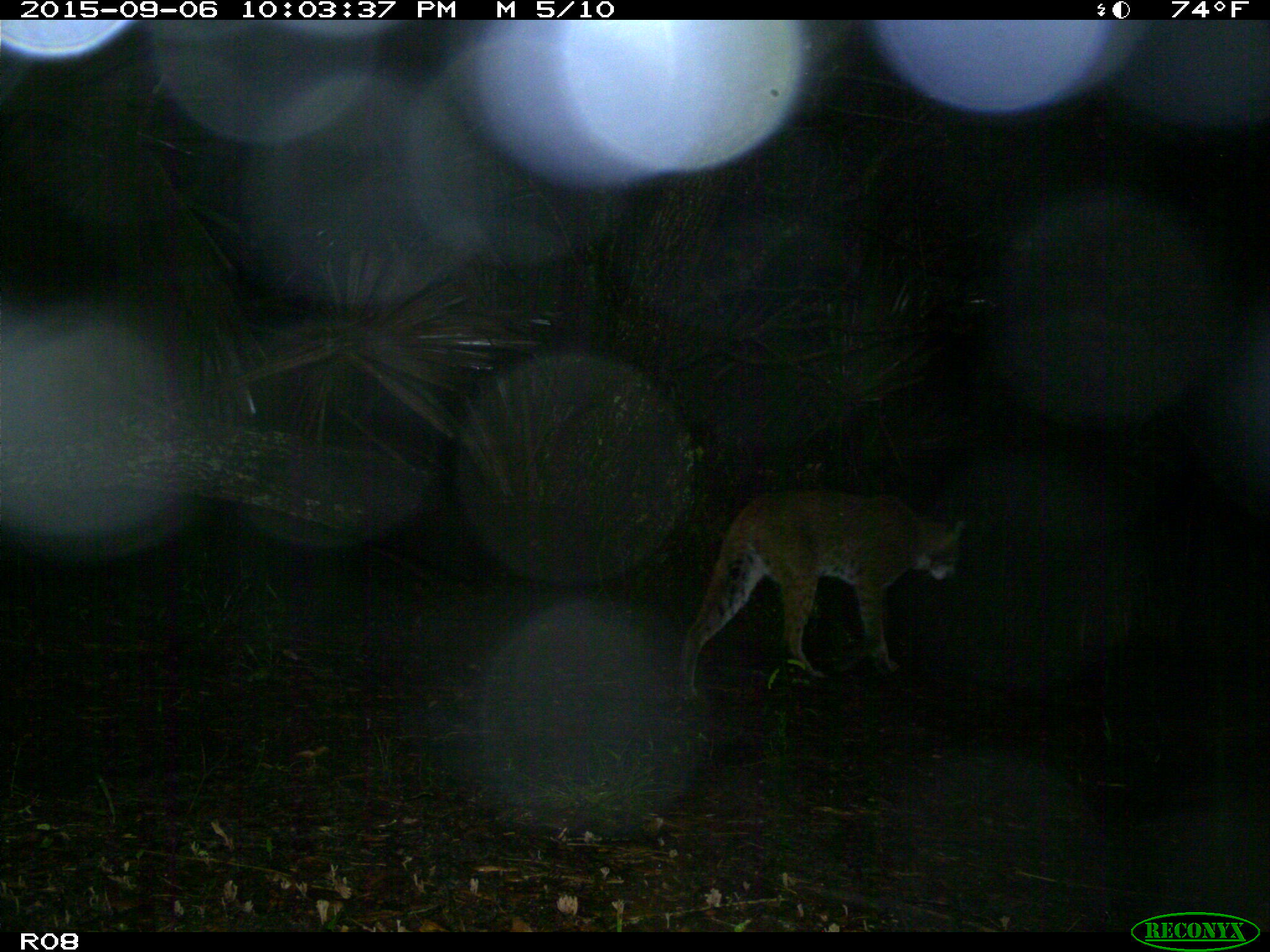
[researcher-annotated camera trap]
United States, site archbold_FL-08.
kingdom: Animalia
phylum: Chordata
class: Mammalia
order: Carnivora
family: Felidae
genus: Lynx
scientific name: Lynx rufus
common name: bobcat